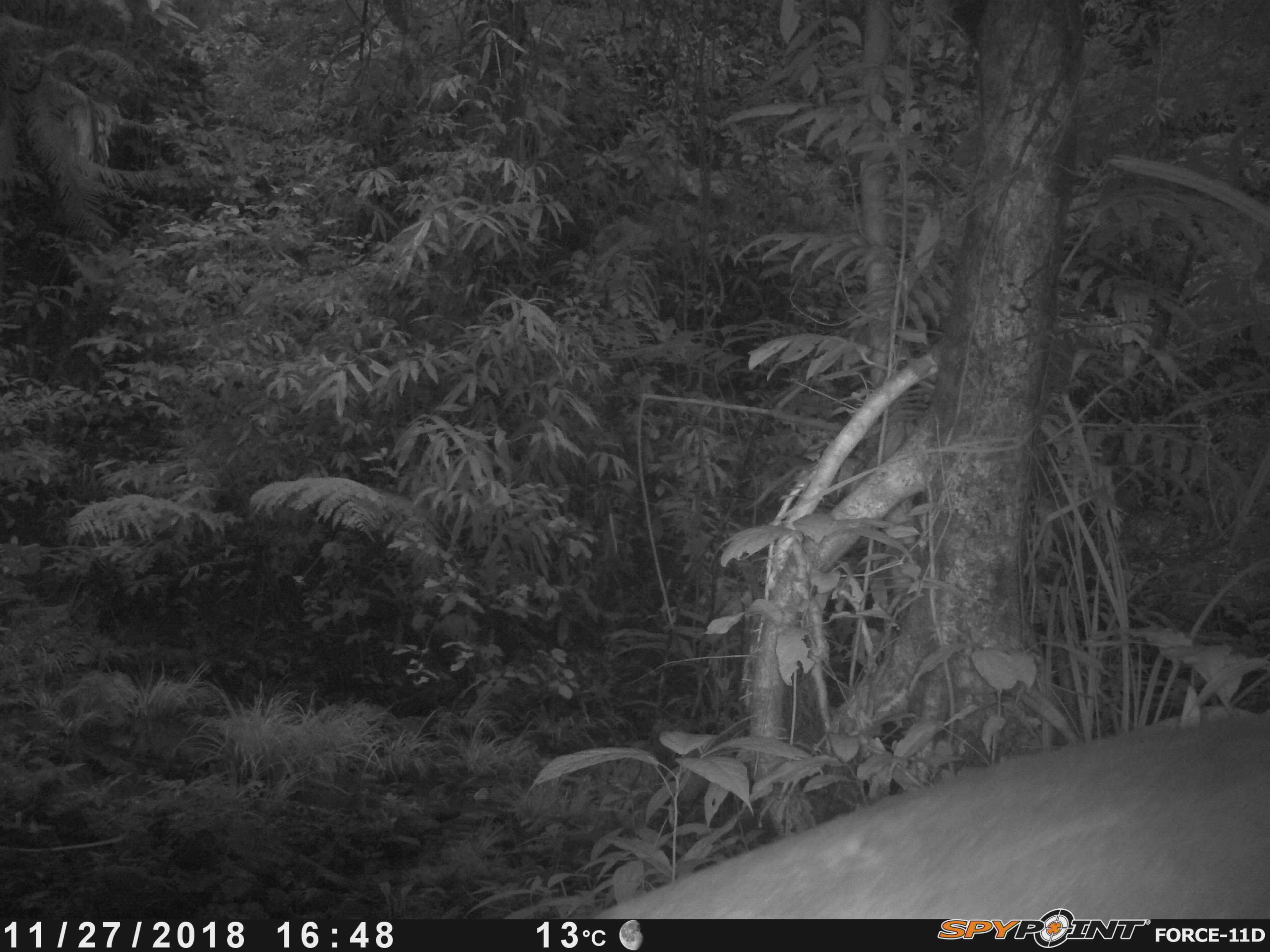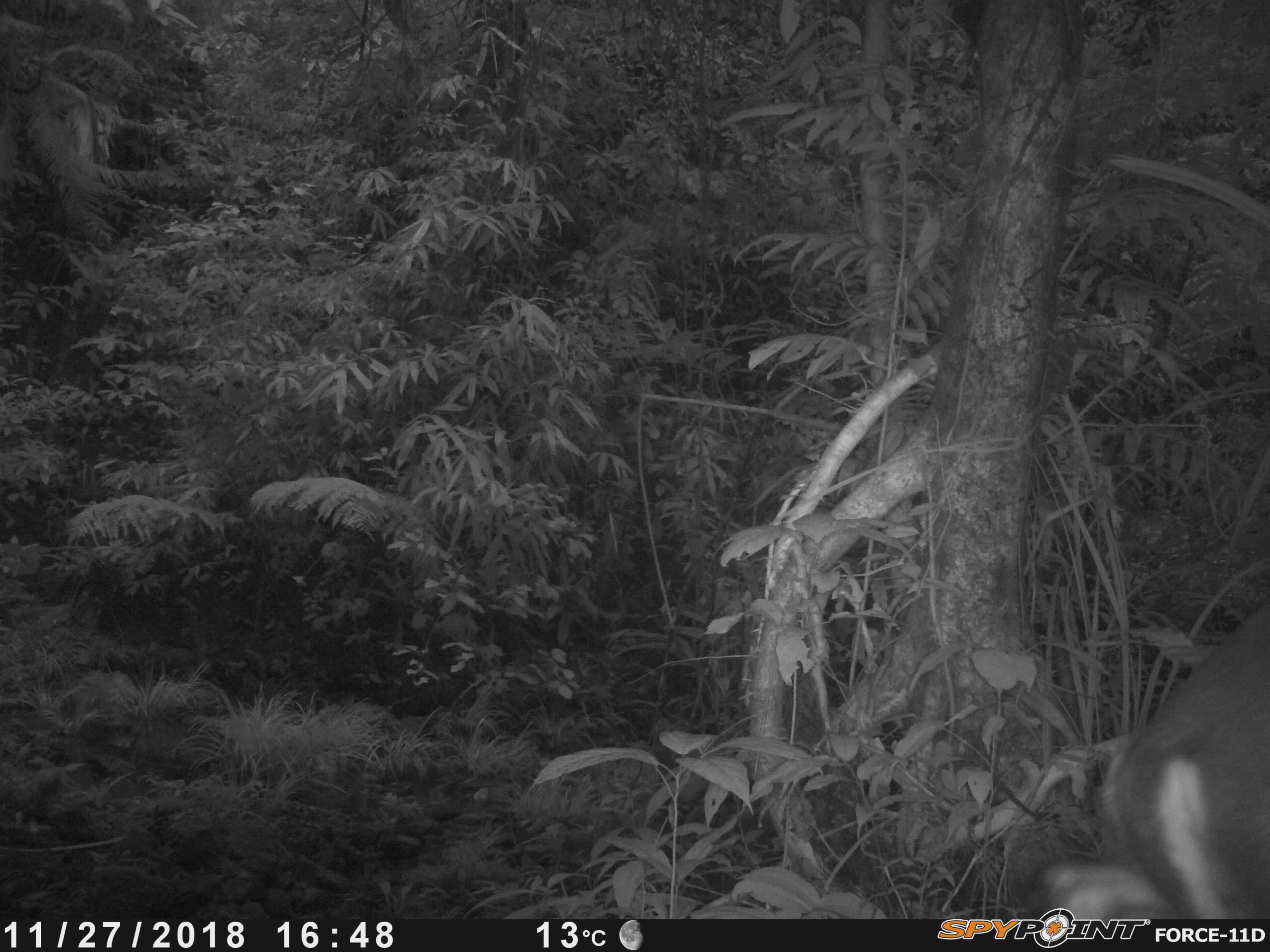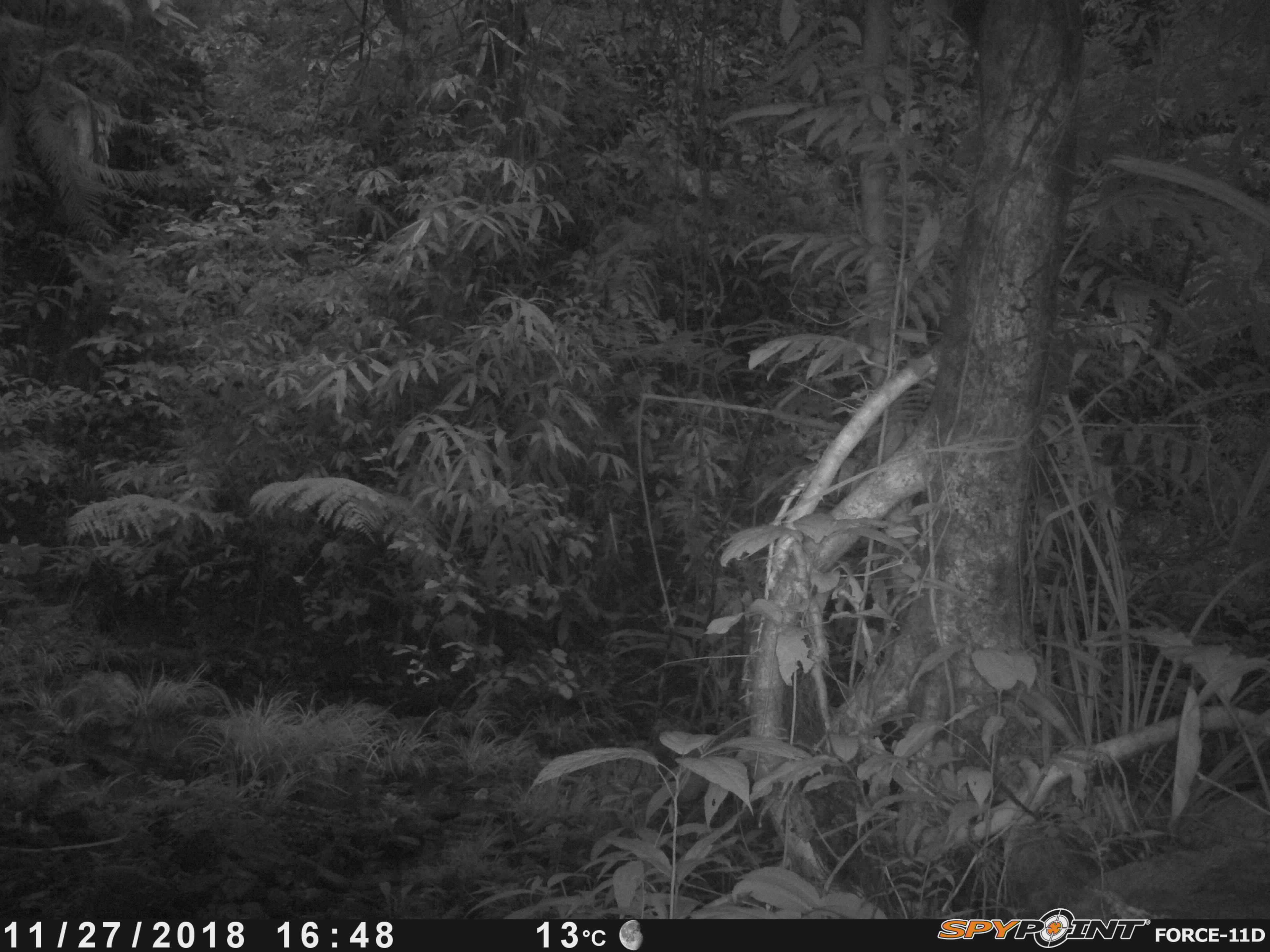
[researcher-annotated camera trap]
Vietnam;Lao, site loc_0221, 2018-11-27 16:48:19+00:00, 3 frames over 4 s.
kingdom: Animalia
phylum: Chordata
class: Mammalia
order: Artiodactyla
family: Cervidae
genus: Muntiacus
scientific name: Muntiacus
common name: muntjacs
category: unidentified muntjac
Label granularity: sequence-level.